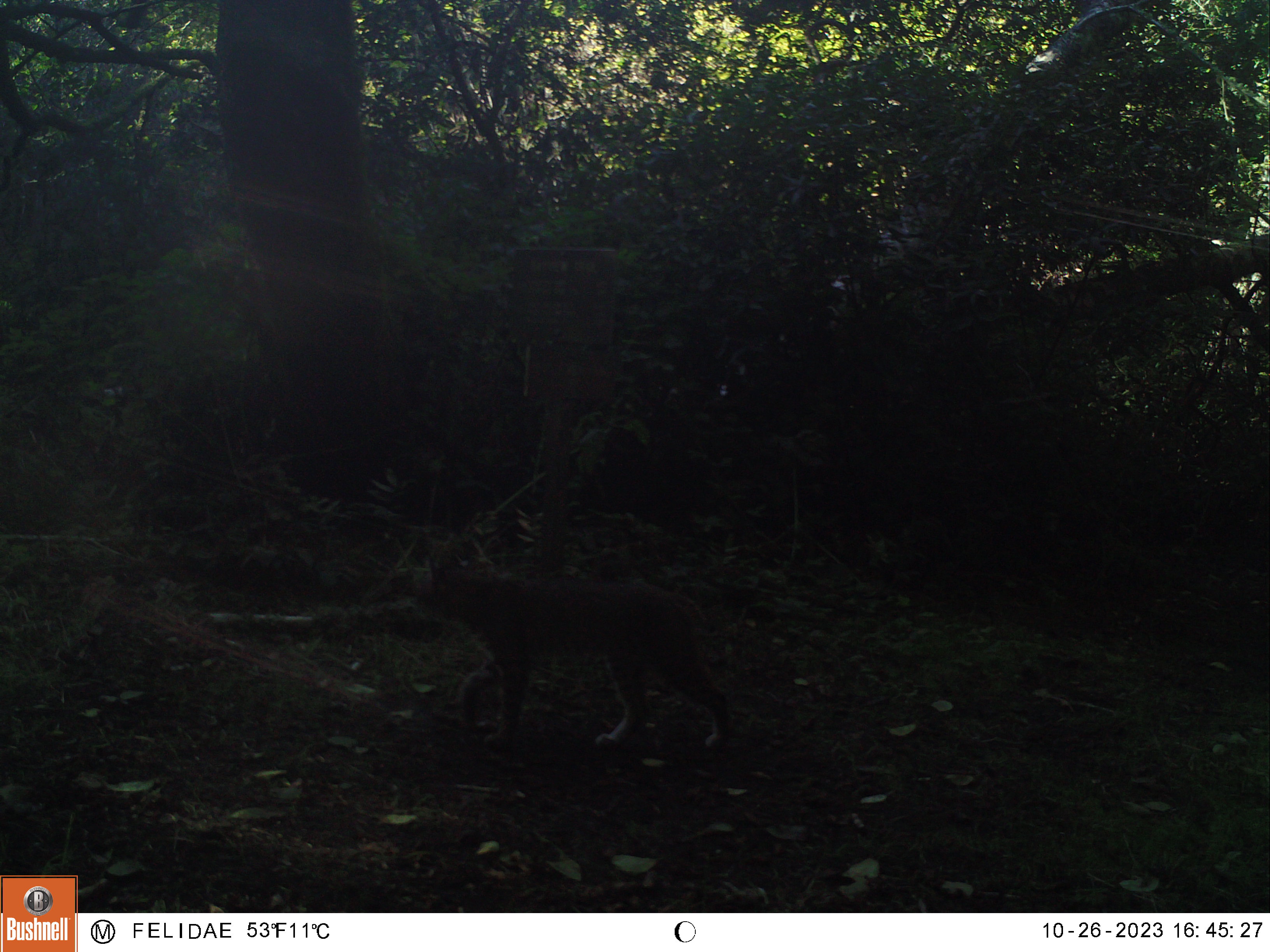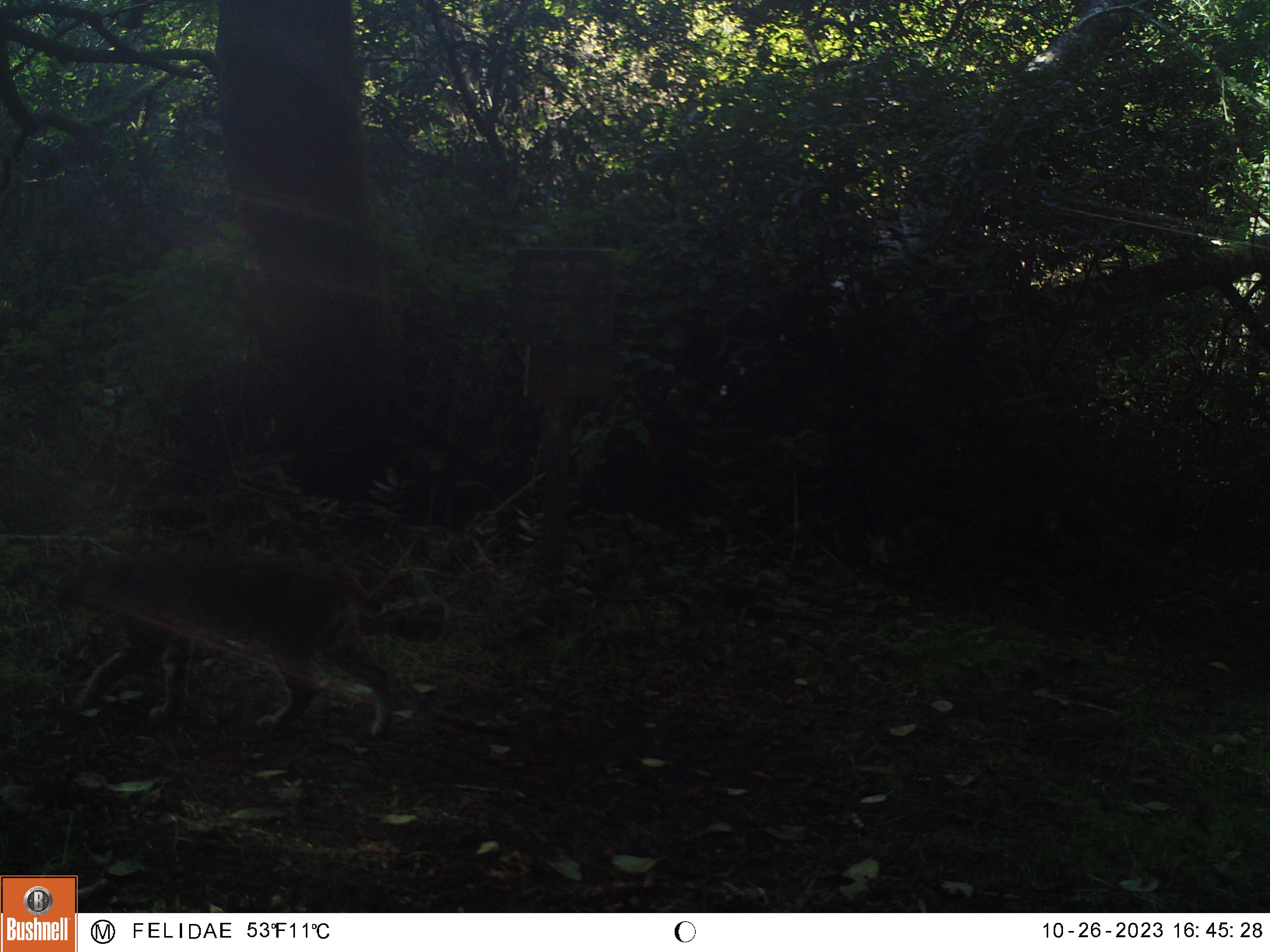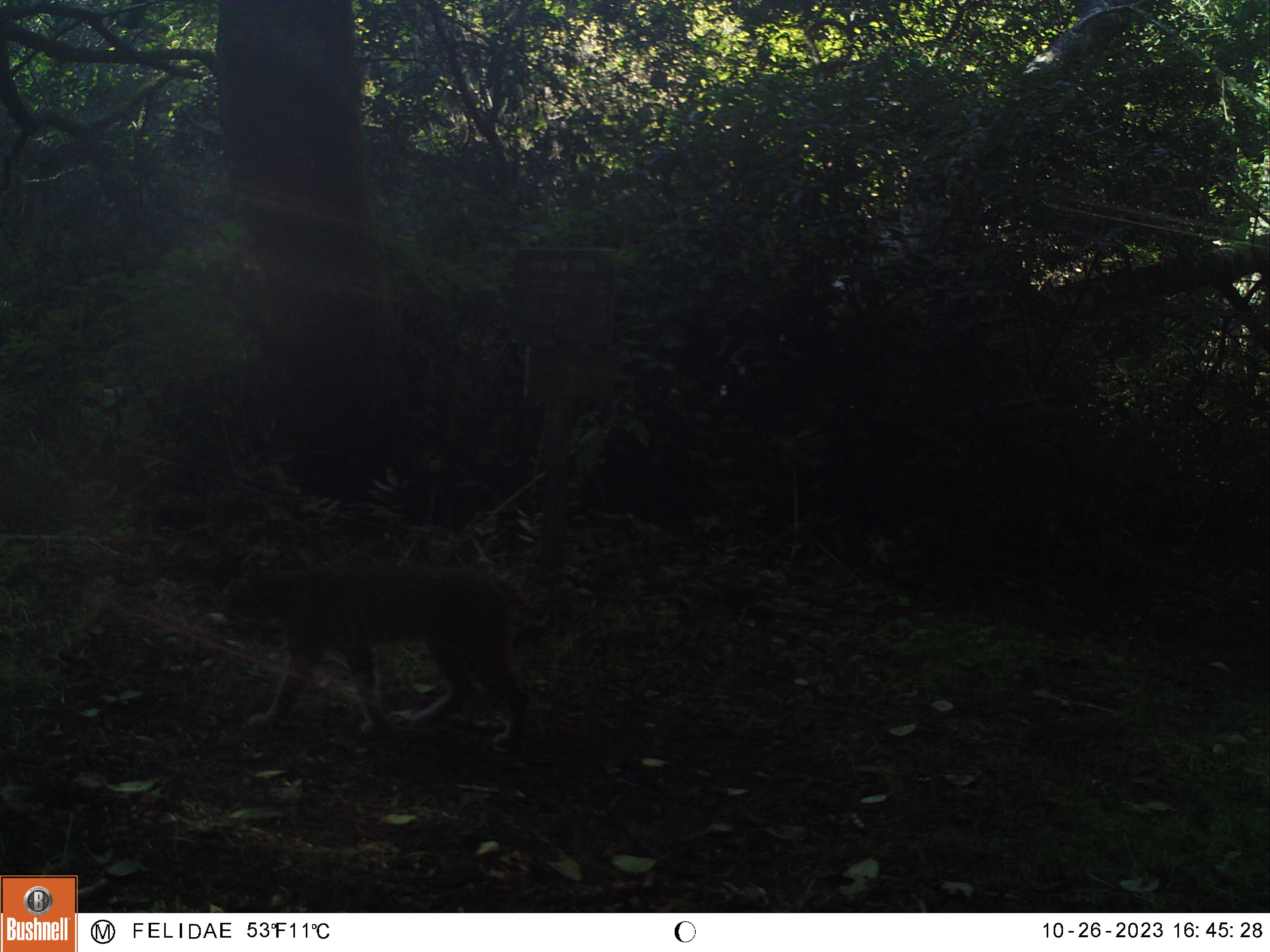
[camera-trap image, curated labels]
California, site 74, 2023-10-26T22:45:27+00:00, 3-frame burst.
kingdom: Animalia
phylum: Chordata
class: Mammalia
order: Carnivora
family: Felidae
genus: Lynx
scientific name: Lynx rufus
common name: bobcat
Bobcat (Lynx rufus).